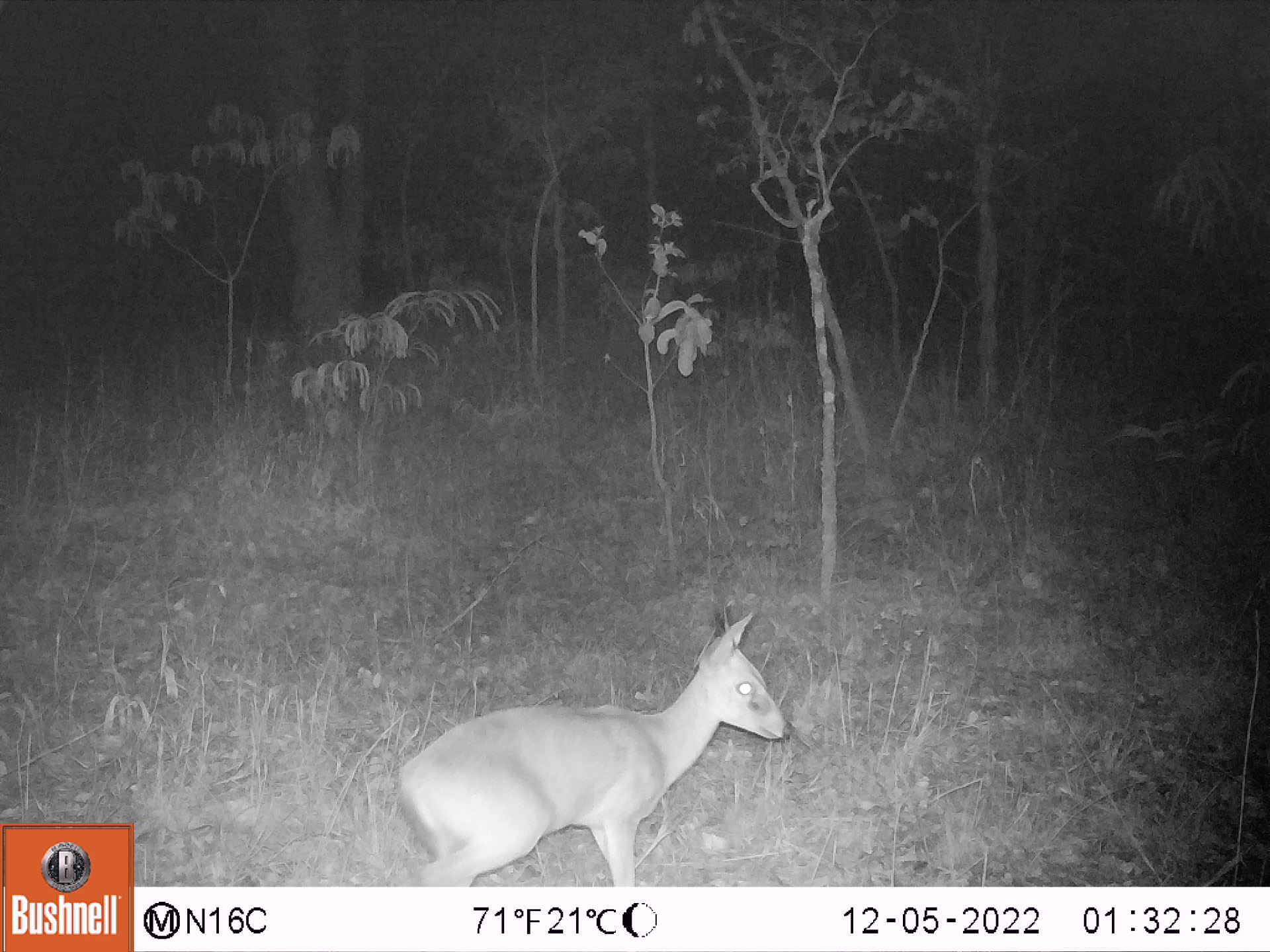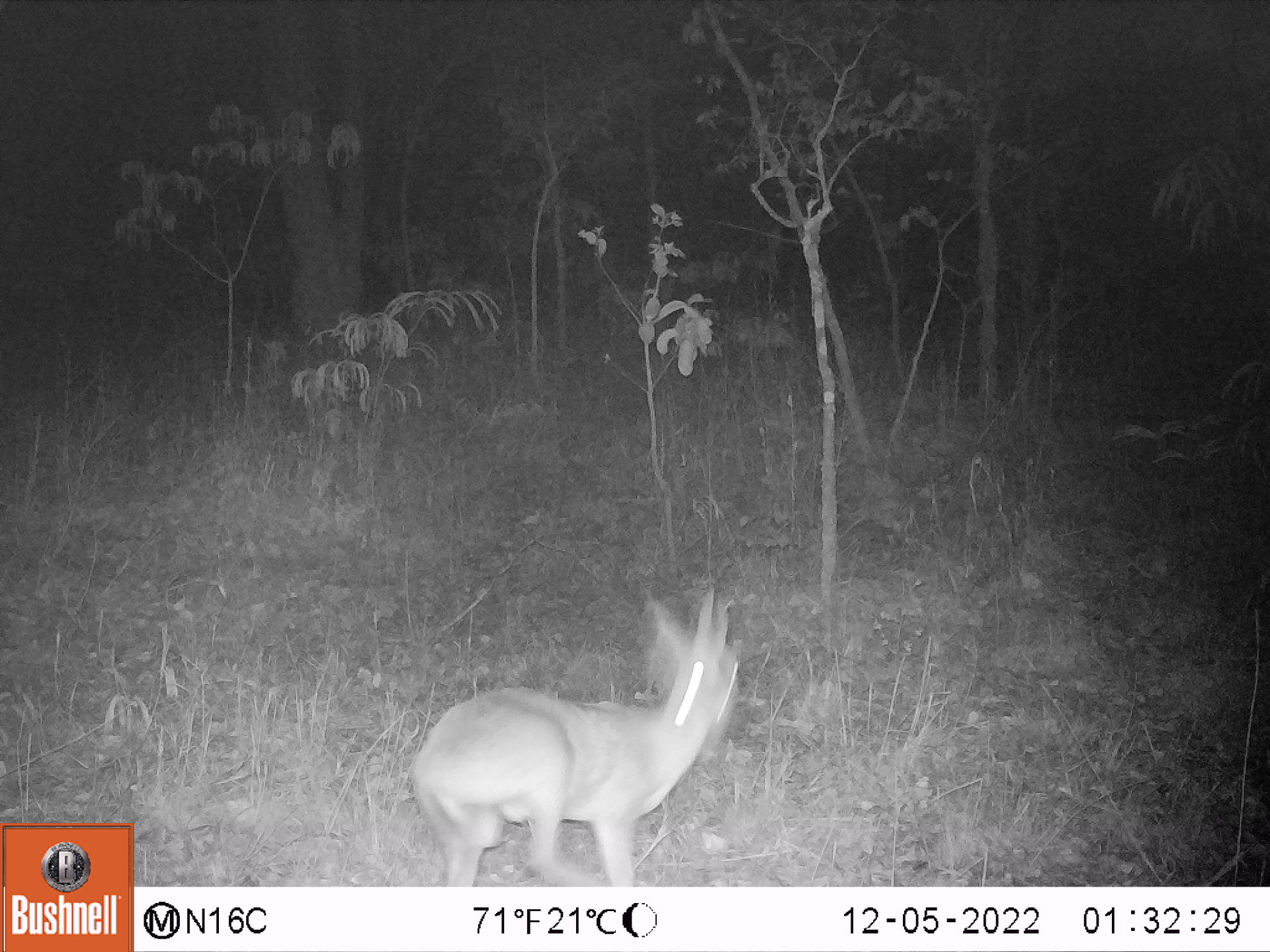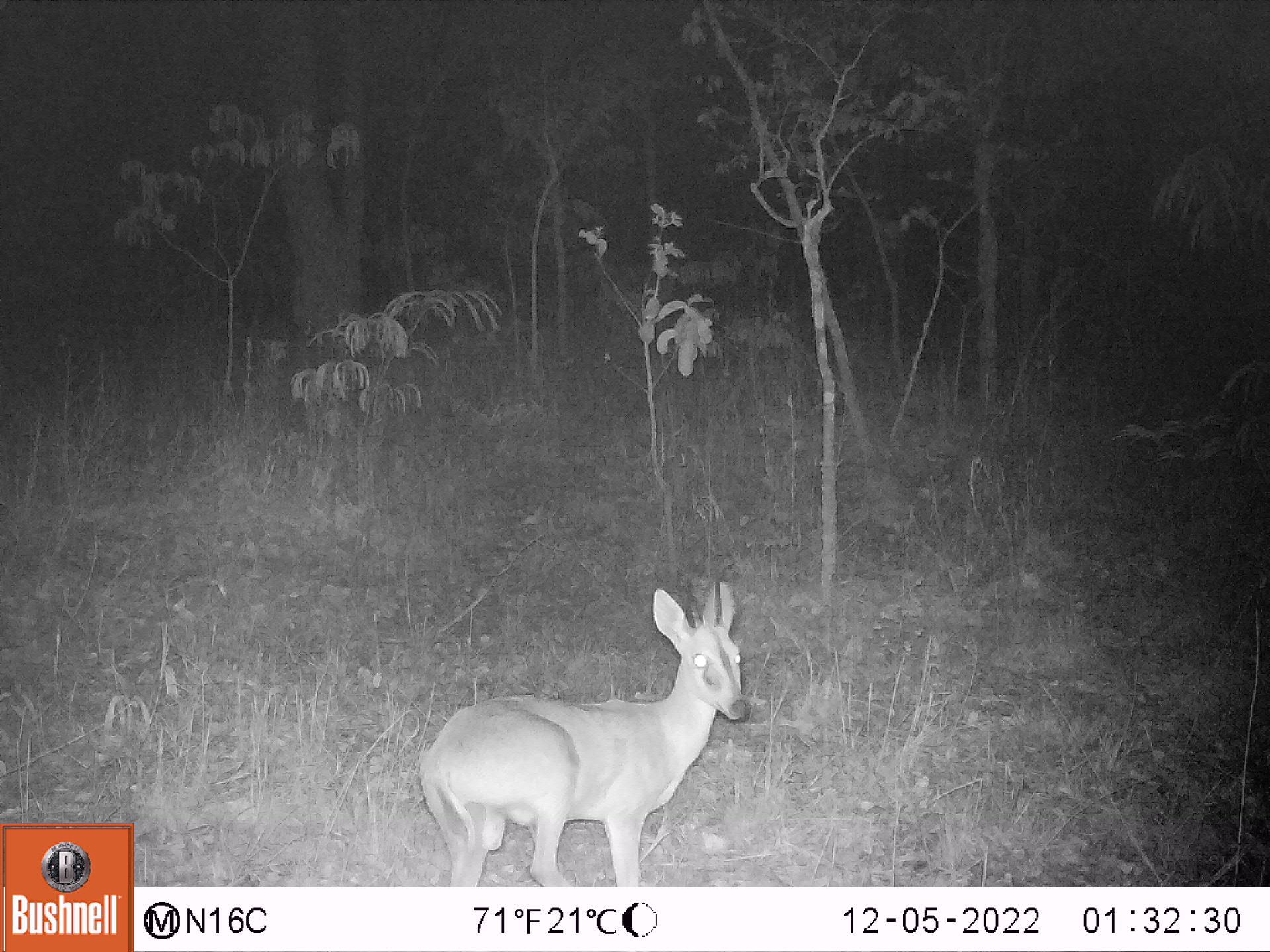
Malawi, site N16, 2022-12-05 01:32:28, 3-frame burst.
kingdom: Animalia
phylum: Chordata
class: Mammalia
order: Artiodactyla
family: Bovidae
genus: Sylvicapra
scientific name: Sylvicapra grimmia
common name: common duiker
Common duiker (Sylvicapra grimmia), count 1.